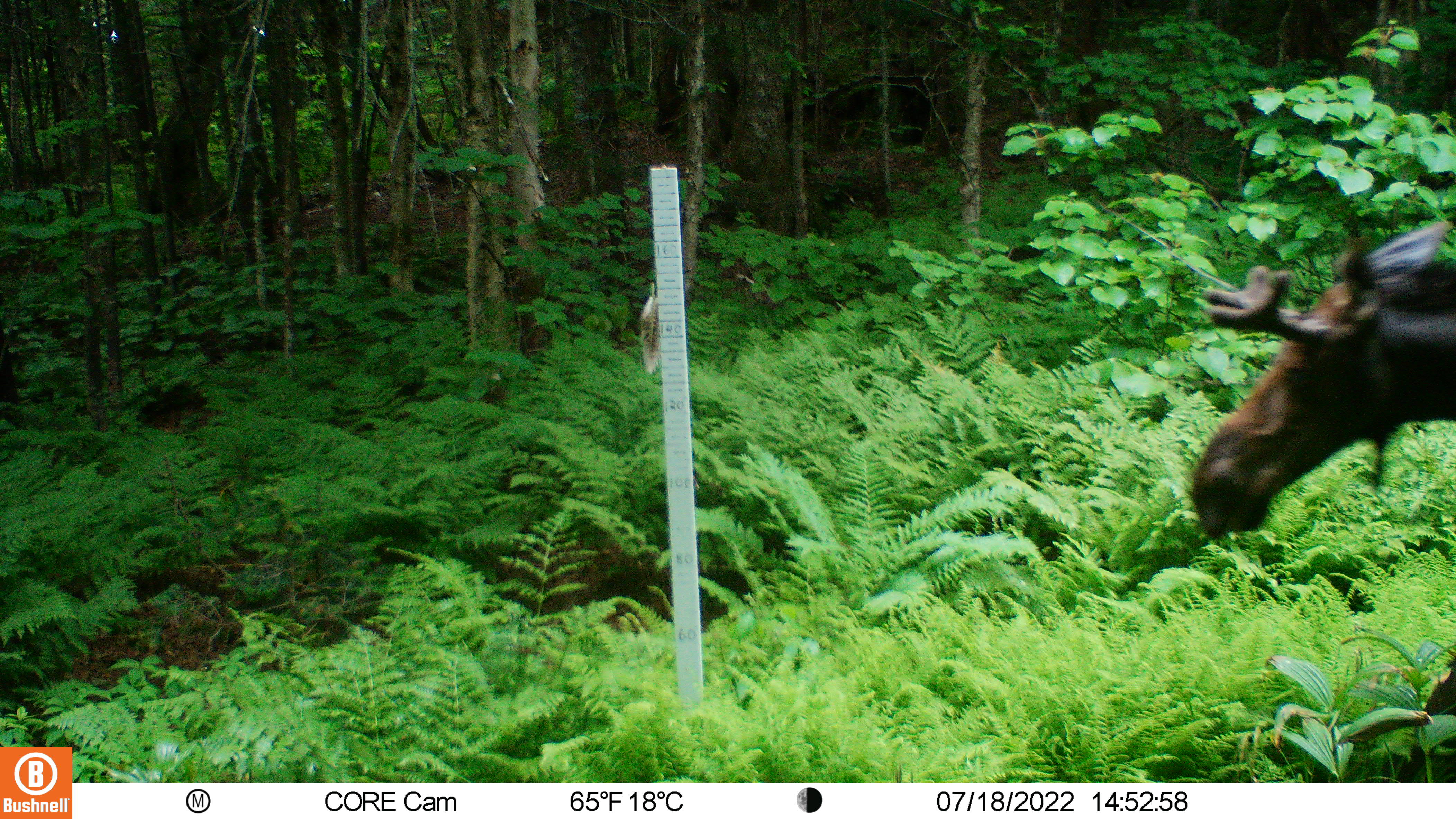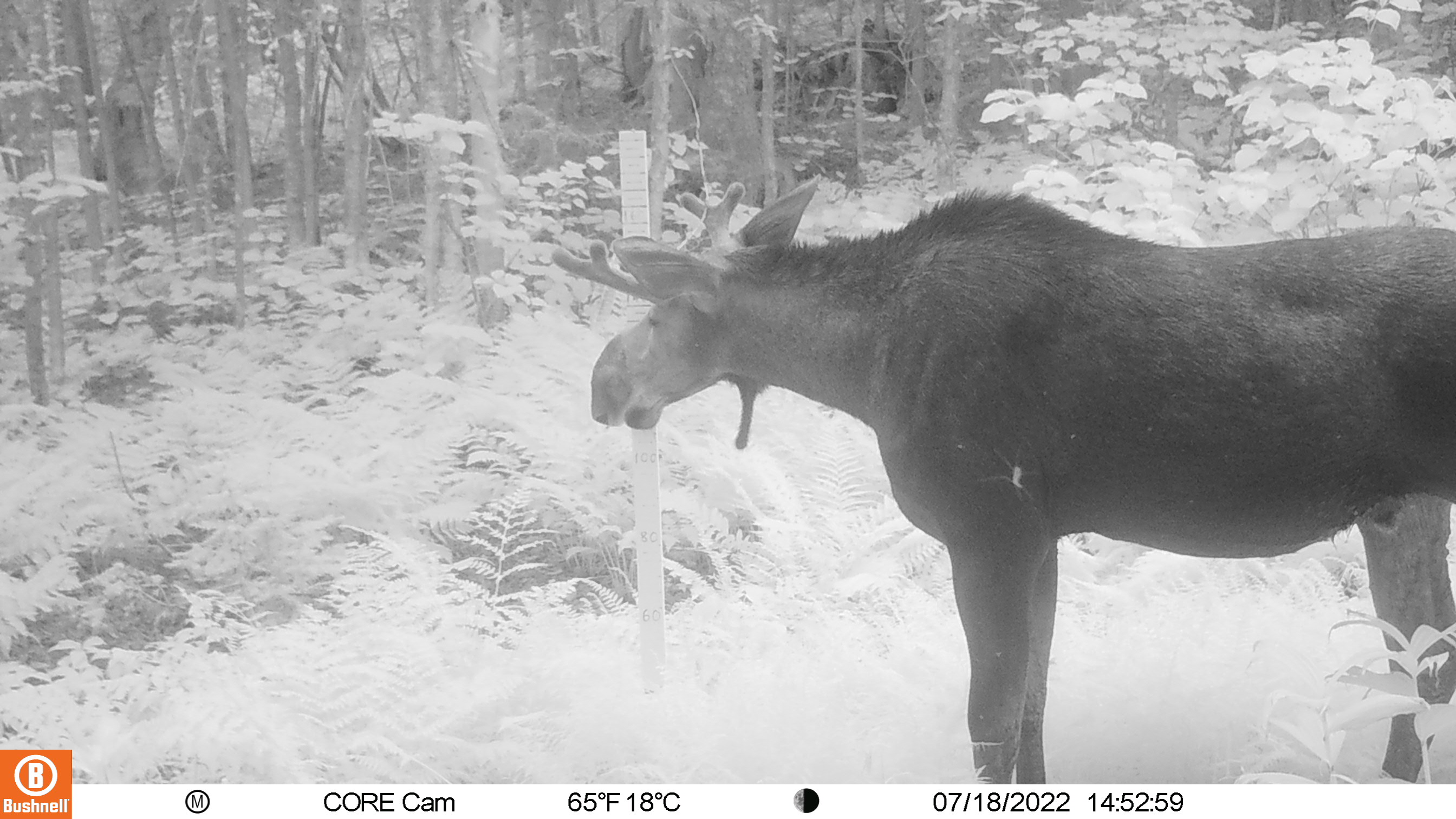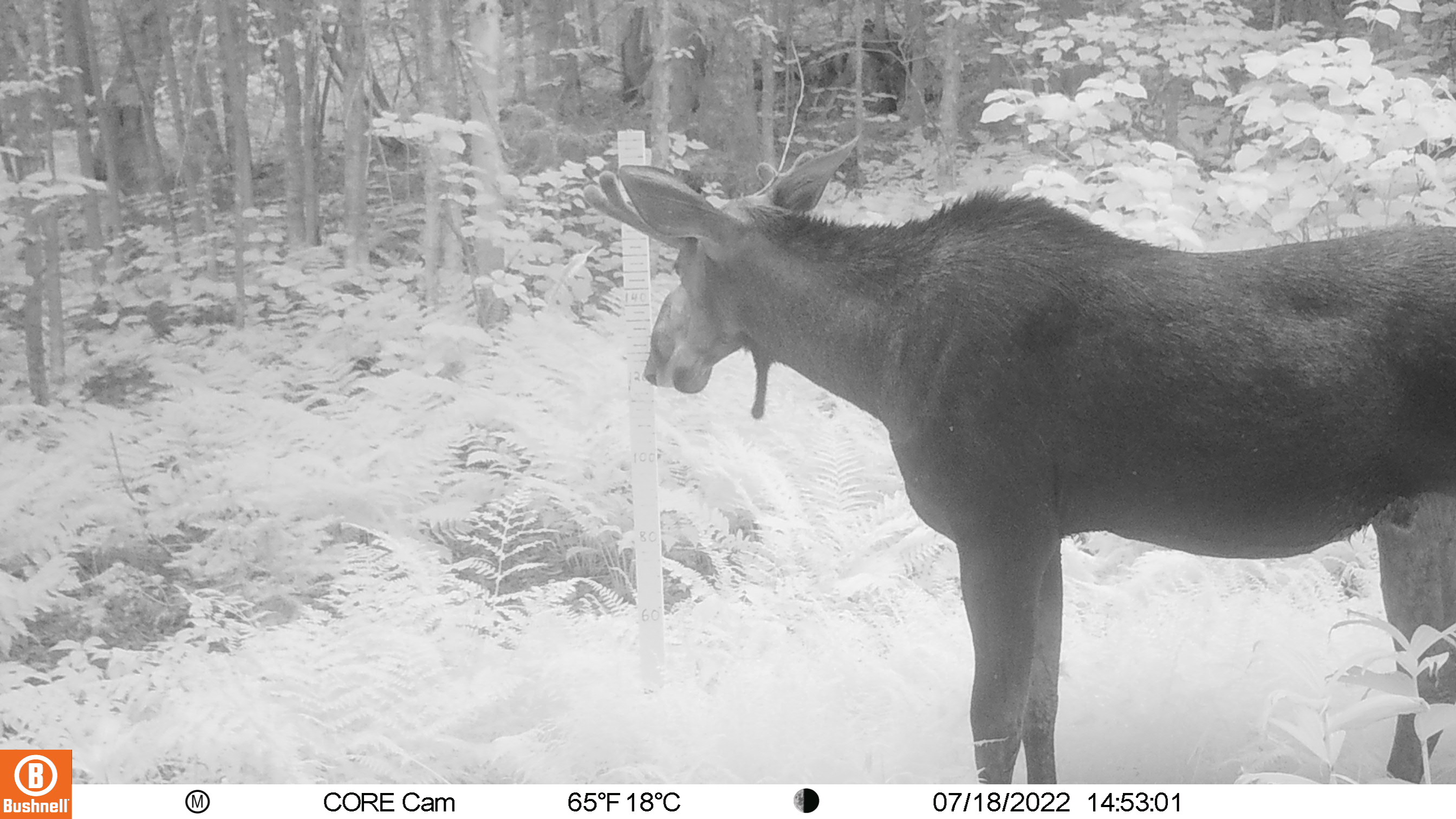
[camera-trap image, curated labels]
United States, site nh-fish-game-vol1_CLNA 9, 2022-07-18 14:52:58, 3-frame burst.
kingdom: Animalia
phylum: Chordata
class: Mammalia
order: Artiodactyla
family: Cervidae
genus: Alces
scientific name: Alces alces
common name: moose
Moose (Alces alces).